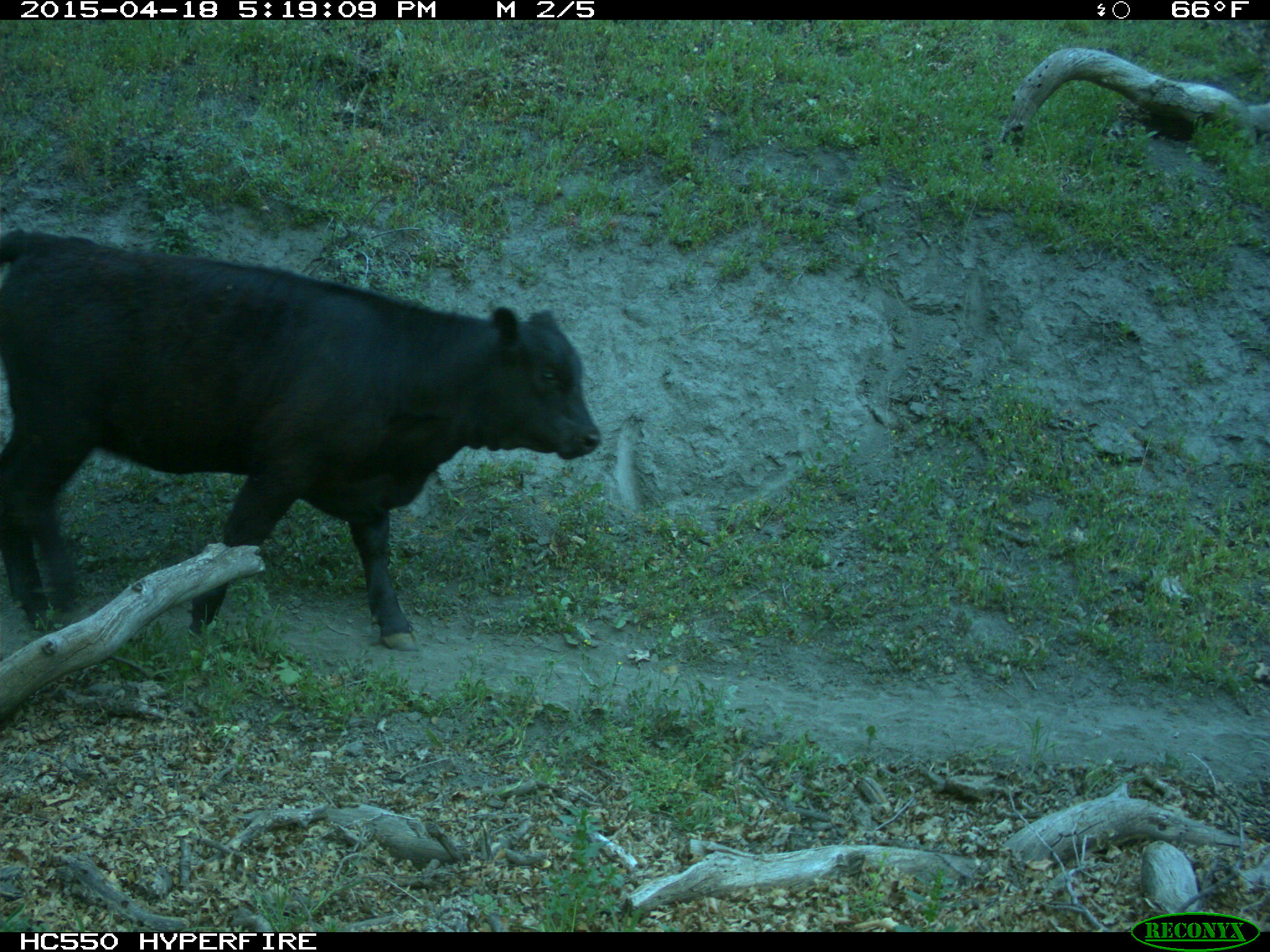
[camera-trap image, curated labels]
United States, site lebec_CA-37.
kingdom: Animalia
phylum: Chordata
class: Mammalia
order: Artiodactyla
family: Bovidae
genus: Bos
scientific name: Bos taurus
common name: domestic cow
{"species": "Bos taurus (domestic cow)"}